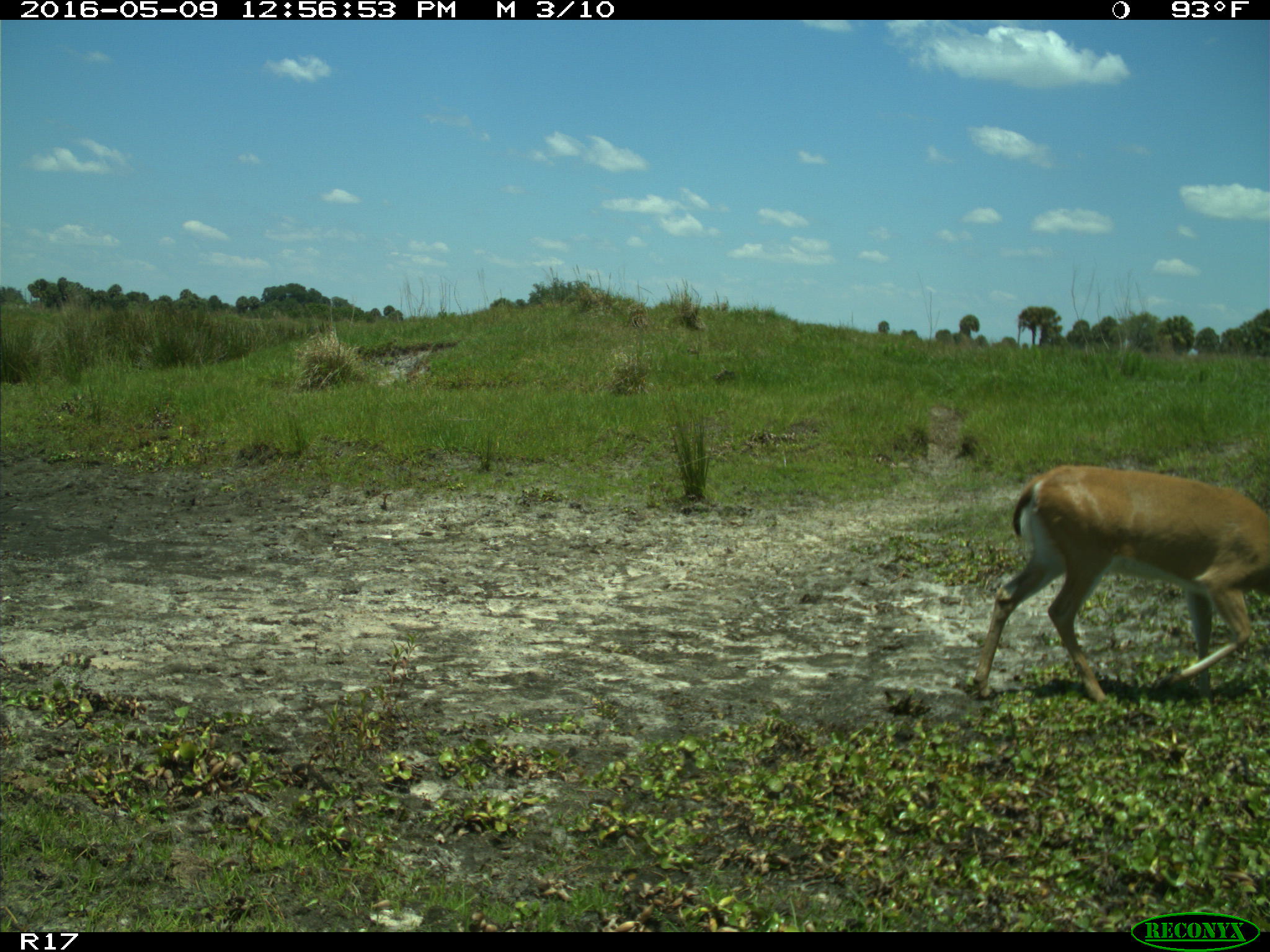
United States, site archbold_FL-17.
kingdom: Animalia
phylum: Chordata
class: Mammalia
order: Artiodactyla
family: Cervidae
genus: Odocoileus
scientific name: Odocoileus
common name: deer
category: unidentified deer